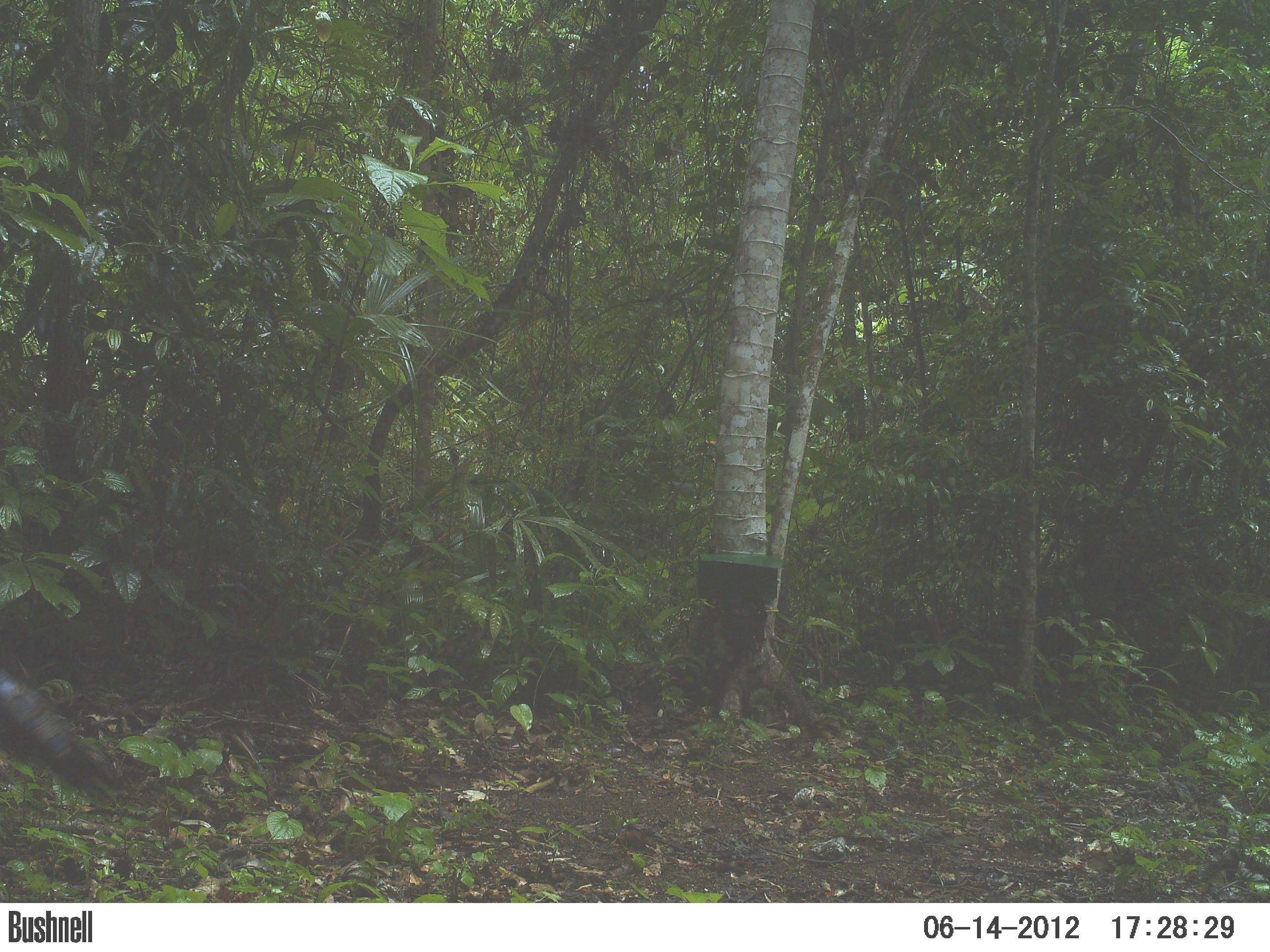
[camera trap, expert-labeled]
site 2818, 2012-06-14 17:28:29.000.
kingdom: Animalia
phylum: Chordata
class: Aves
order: Galliformes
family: Phasianidae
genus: Meleagris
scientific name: Meleagris ocellata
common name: ocellated turkey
Meleagris ocellata (ocellated turkey), count 1, age adult.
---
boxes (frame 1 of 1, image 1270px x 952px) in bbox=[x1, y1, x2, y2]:
meleagris ocellata: bbox=[0, 665, 128, 809]